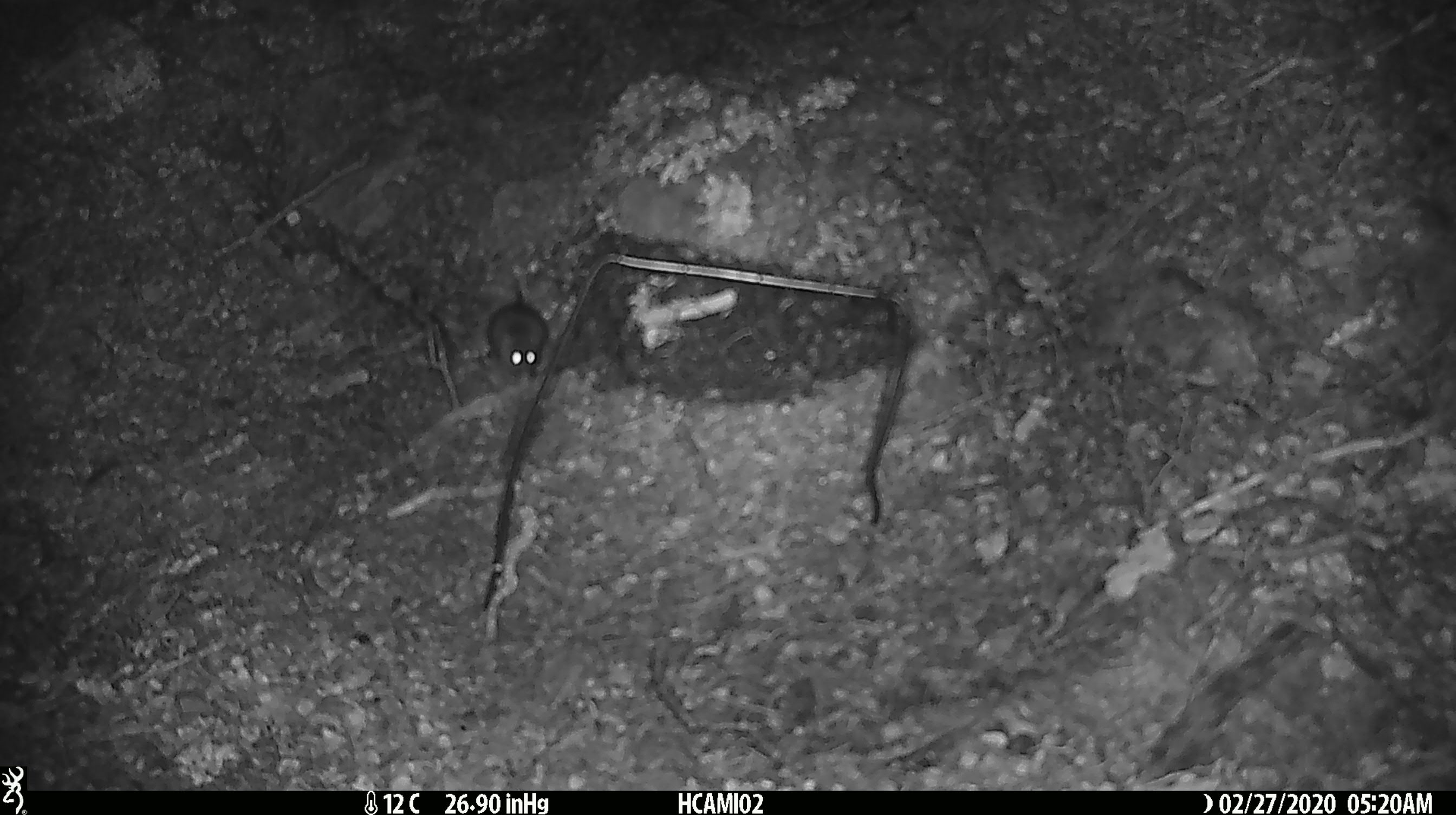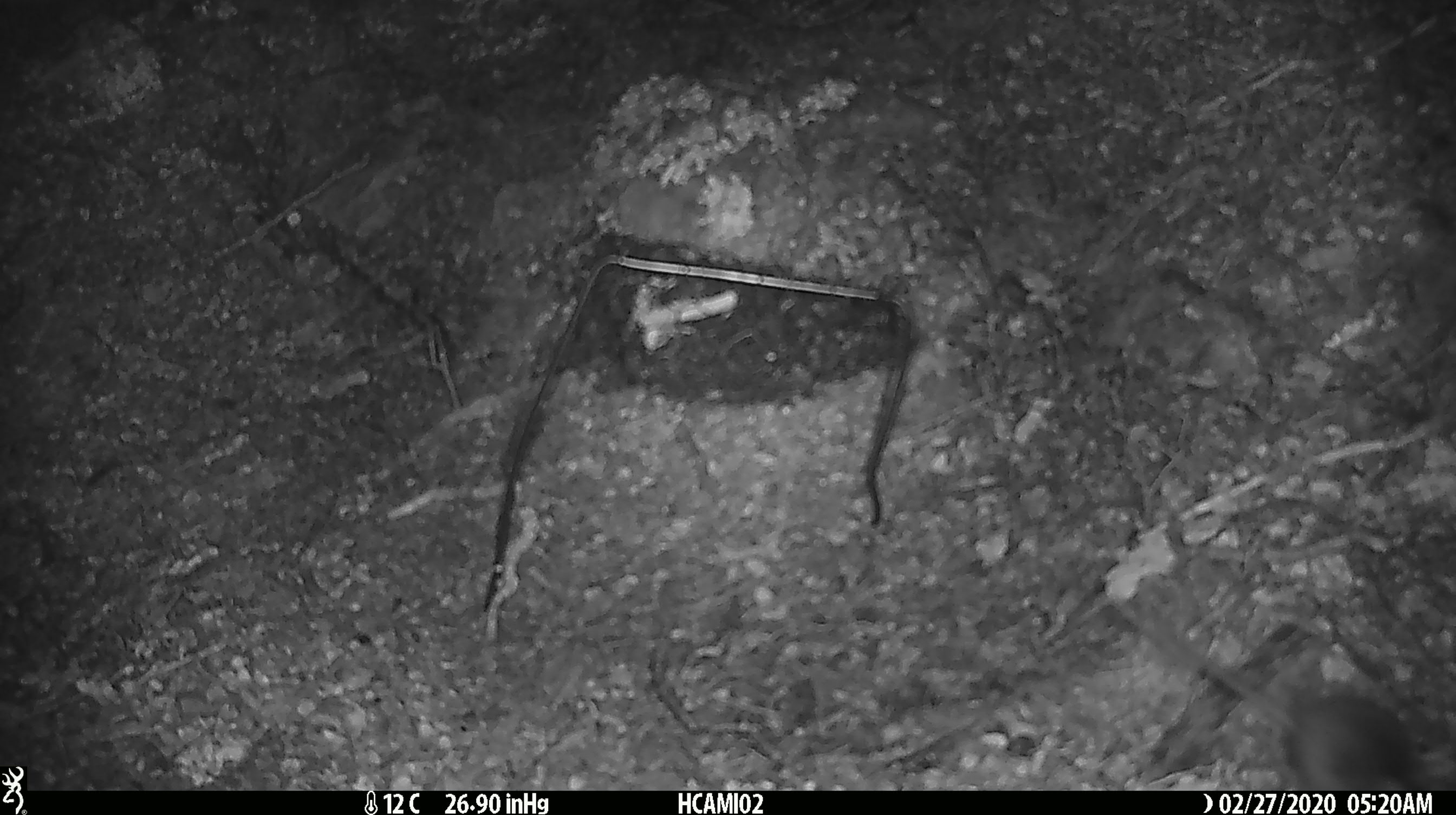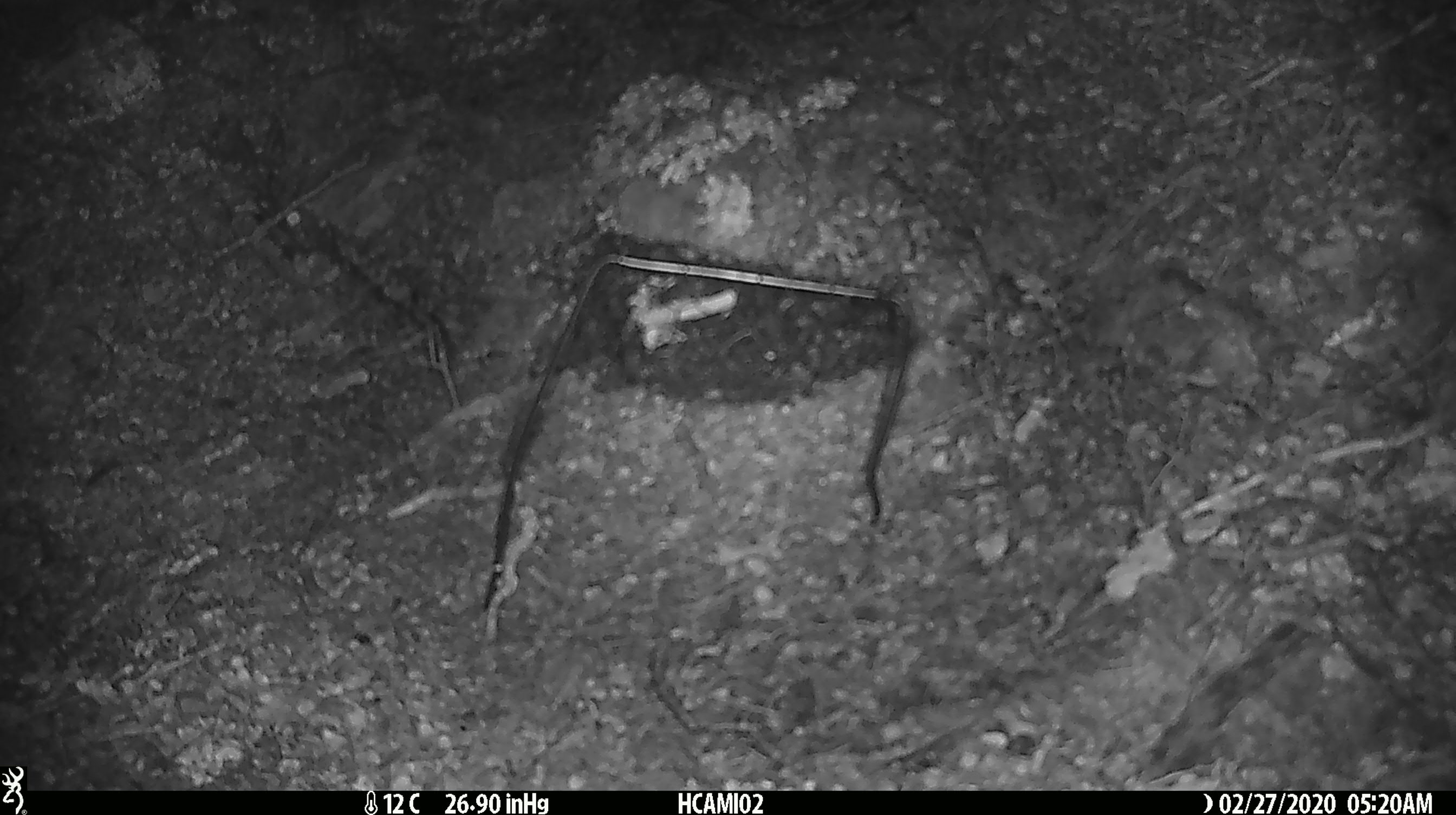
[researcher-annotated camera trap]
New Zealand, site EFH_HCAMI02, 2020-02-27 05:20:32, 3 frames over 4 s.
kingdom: Animalia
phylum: Chordata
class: Mammalia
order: Rodentia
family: Muridae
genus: Mus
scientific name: Mus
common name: mouse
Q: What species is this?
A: Mouse (Mus).